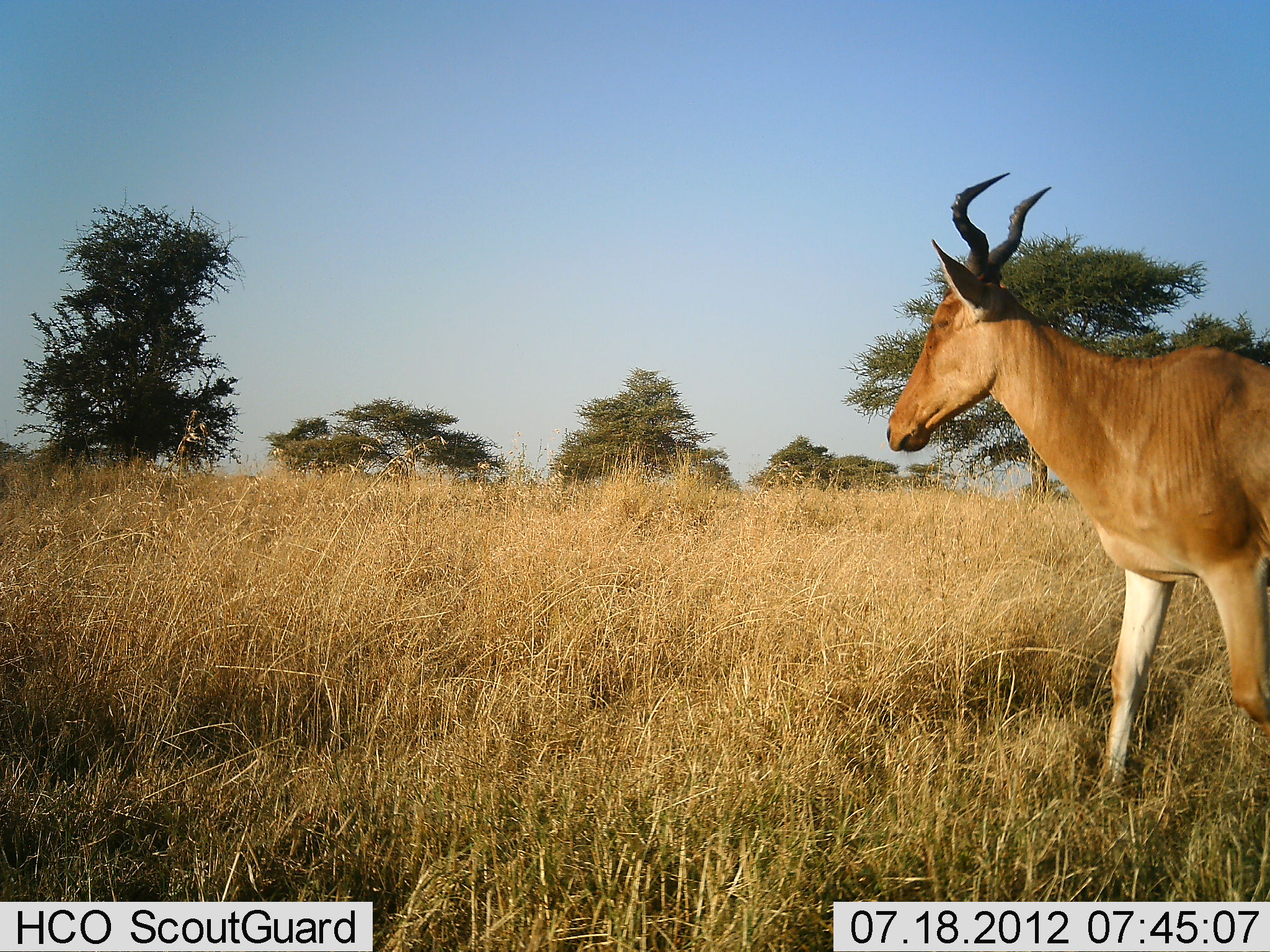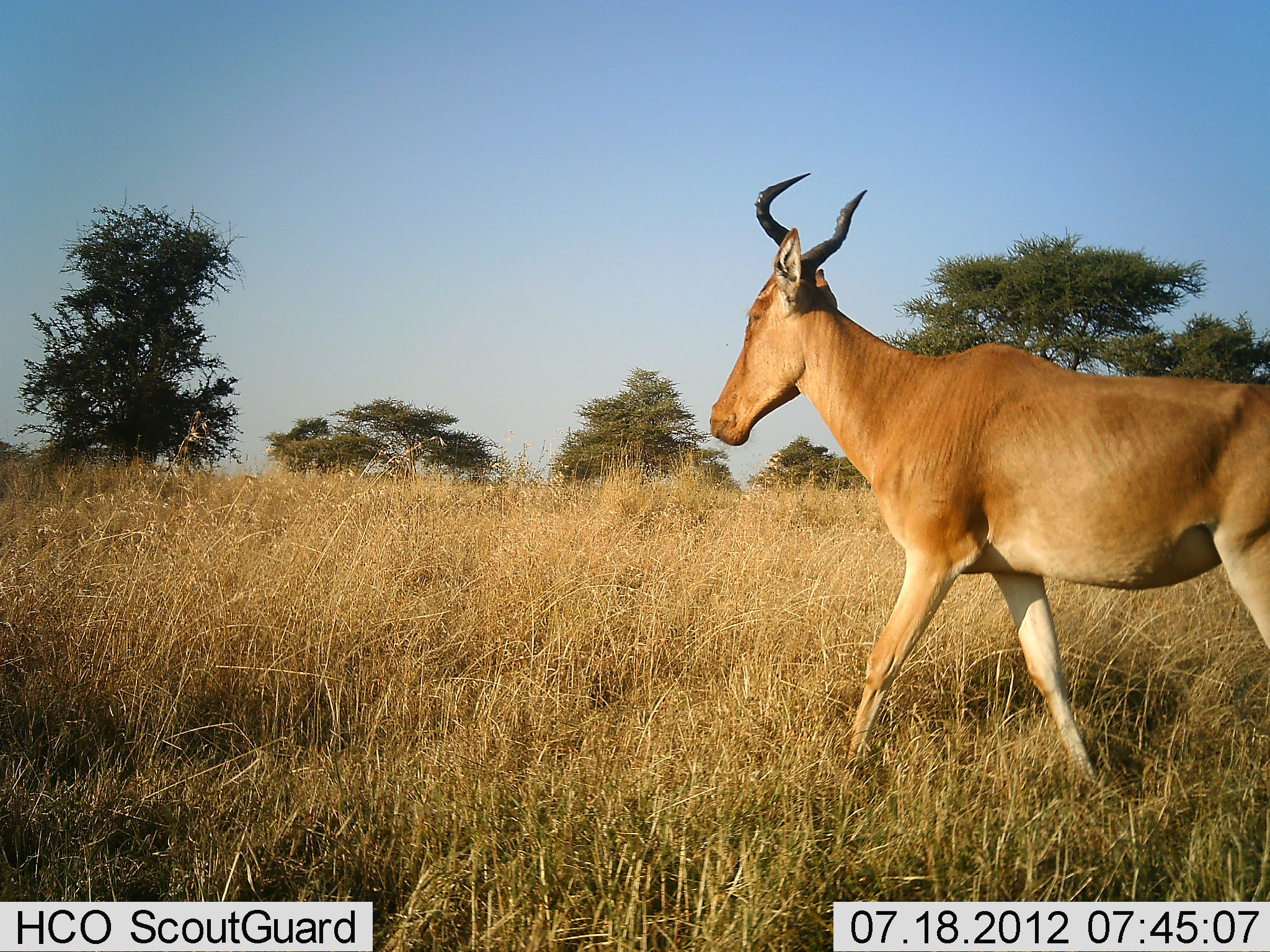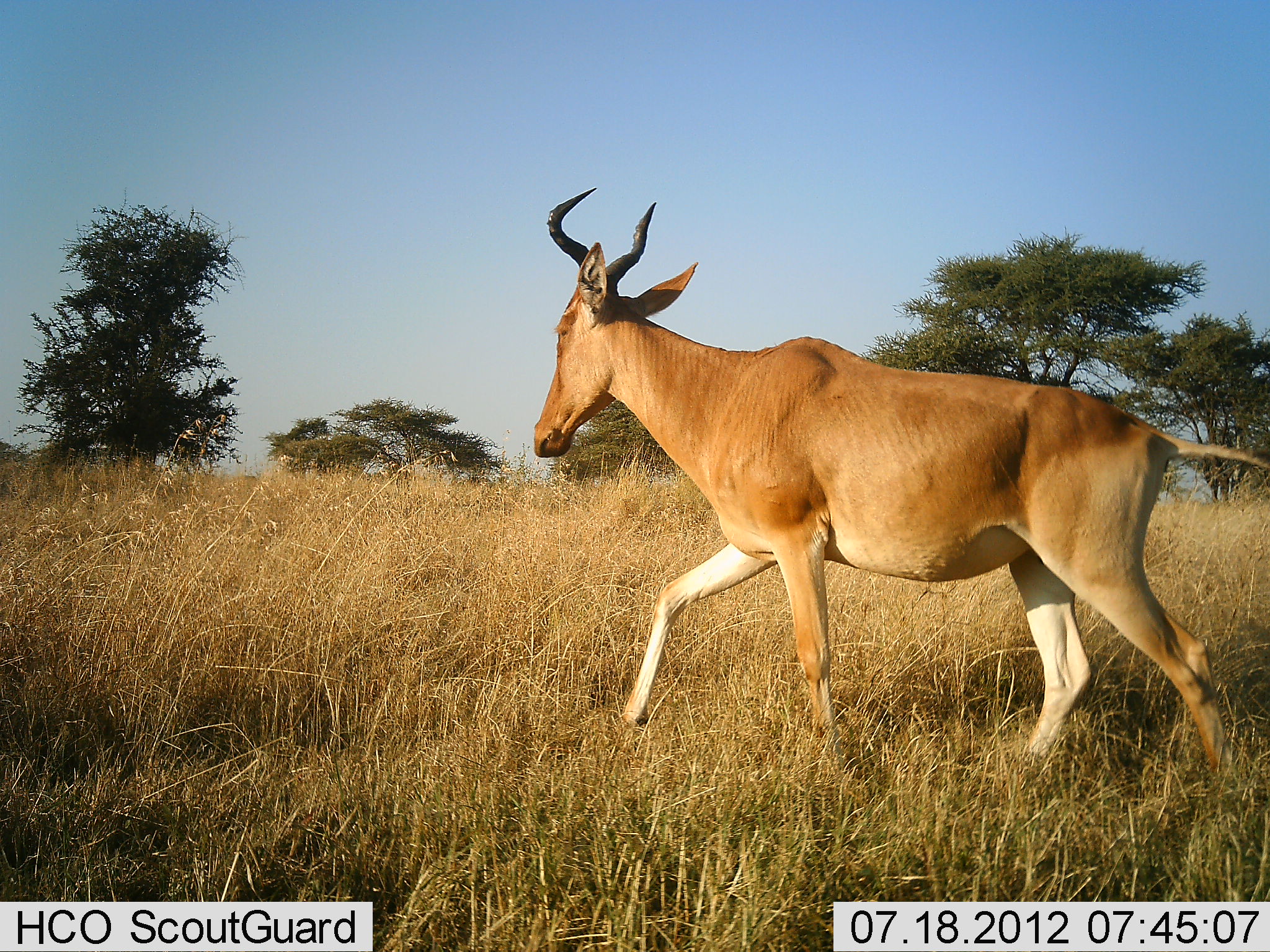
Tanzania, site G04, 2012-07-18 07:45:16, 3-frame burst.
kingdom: Animalia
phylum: Chordata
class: Mammalia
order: Artiodactyla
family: Bovidae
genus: Alcelaphus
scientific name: Alcelaphus buselaphus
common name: hartebeest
Hartebeest (Alcelaphus buselaphus), count 1. Behavior (volunteer vote fractions): standing 0%, resting 0%, moving 100%, interacting 0%. Young present (vote fraction): 0%. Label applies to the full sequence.